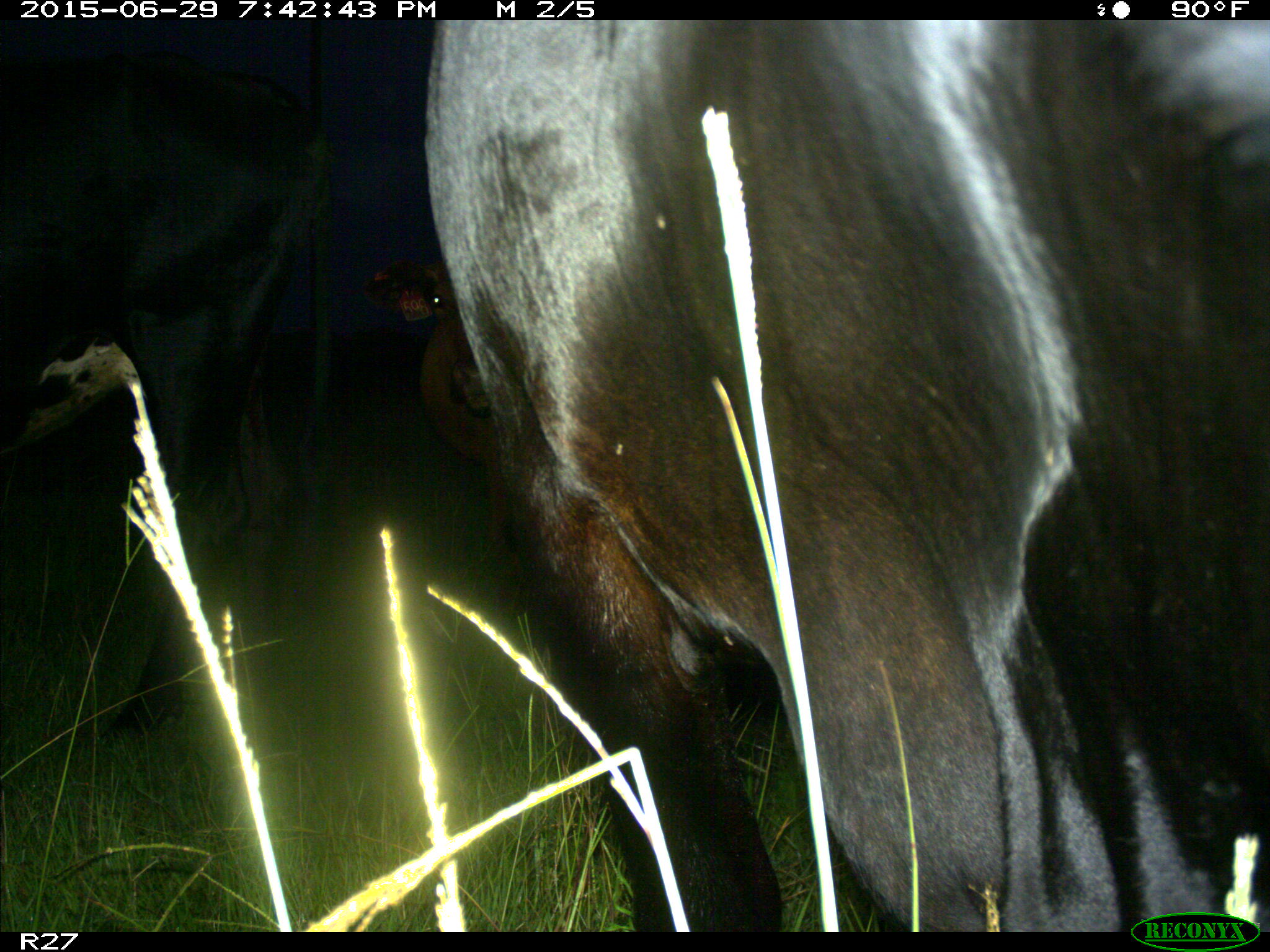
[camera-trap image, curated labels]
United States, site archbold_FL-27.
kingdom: Animalia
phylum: Chordata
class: Mammalia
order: Artiodactyla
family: Bovidae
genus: Bos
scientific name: Bos taurus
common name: domestic cow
Bos taurus (domestic cow).